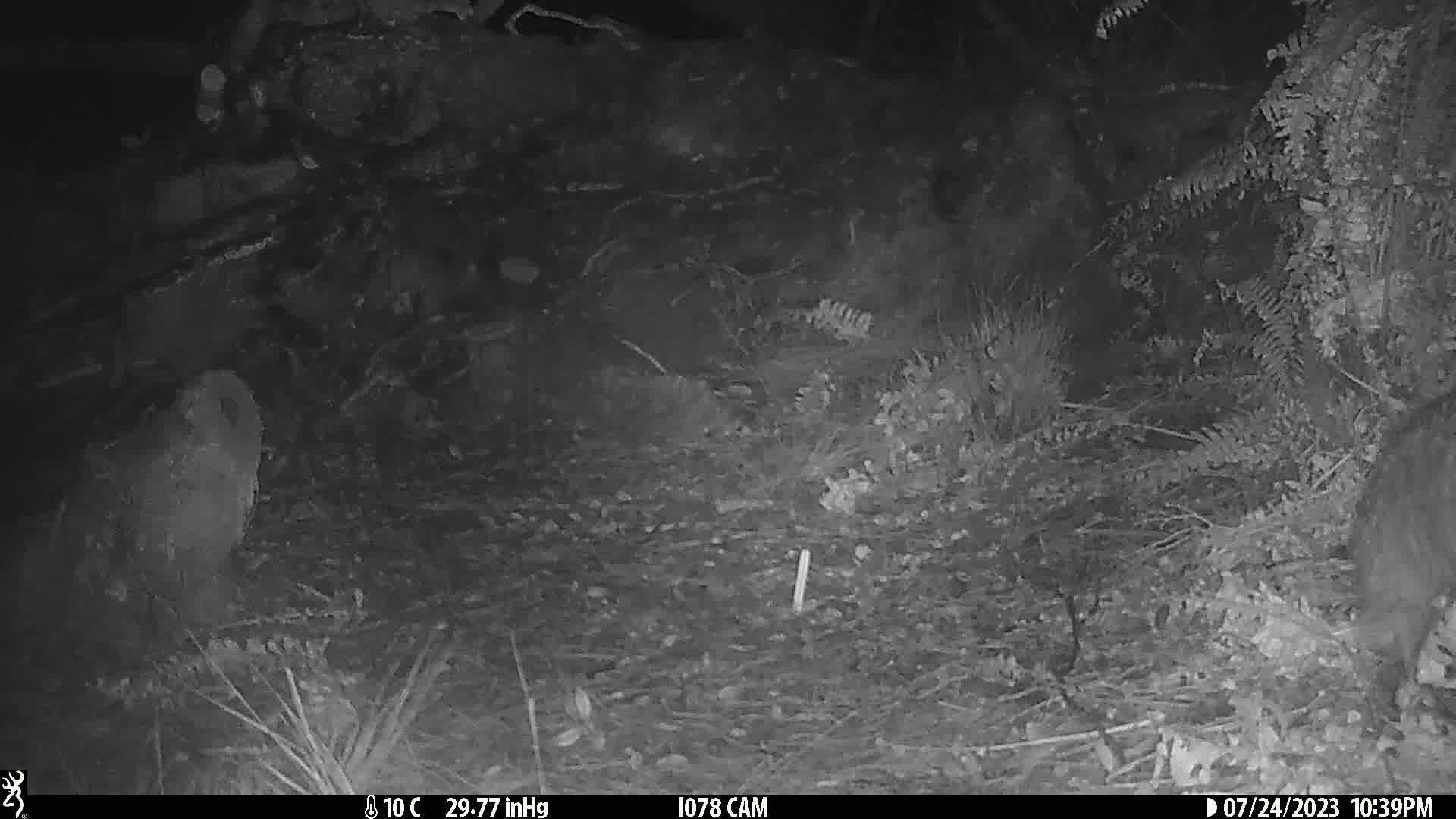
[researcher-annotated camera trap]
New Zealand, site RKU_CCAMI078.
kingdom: Animalia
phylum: Chordata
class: Aves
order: Apterygiformes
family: Apterygidae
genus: Apteryx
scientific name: Apteryx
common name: kiwi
Kiwi (Apteryx).